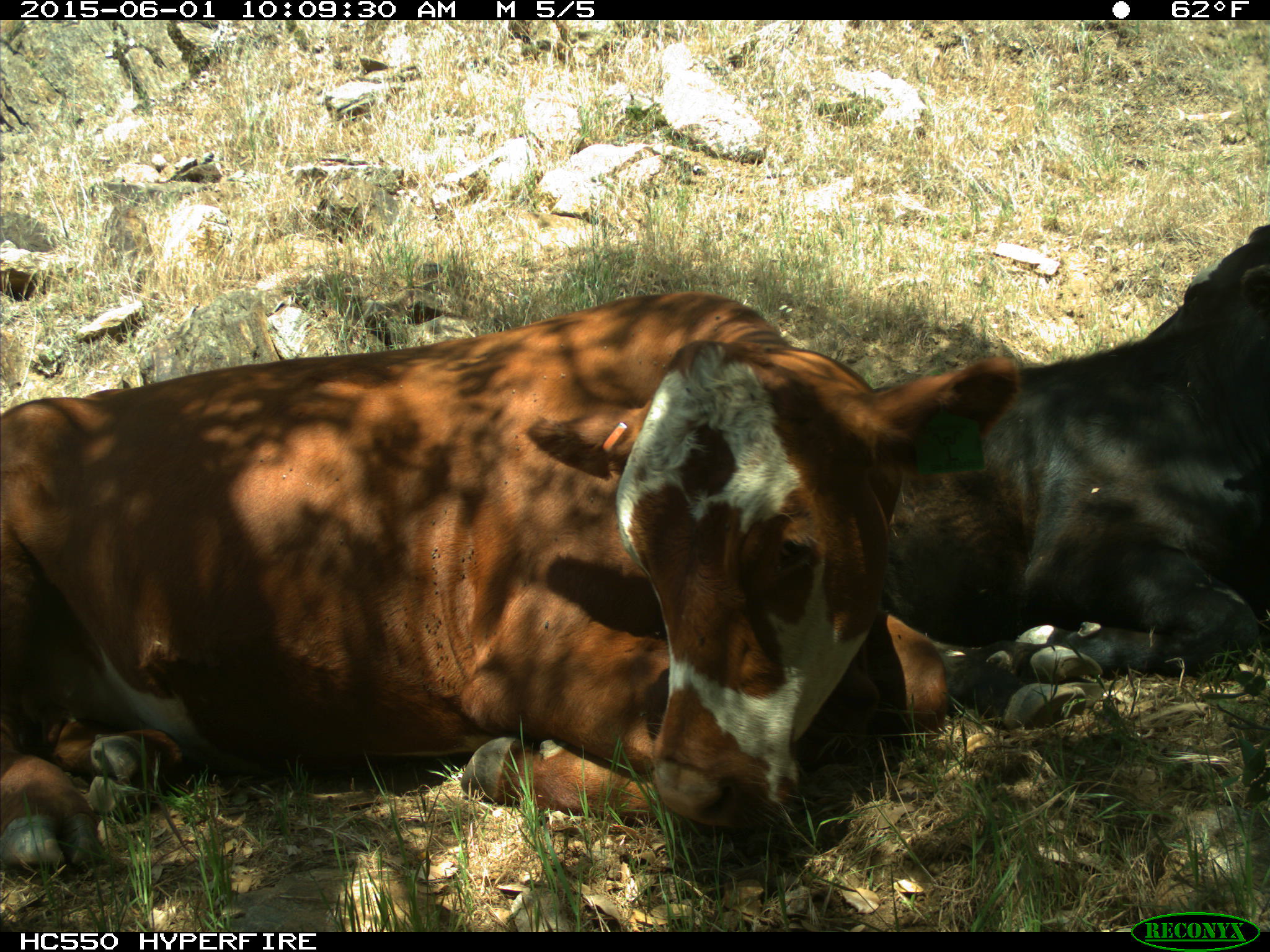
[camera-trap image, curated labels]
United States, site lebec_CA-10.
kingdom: Animalia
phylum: Chordata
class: Mammalia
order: Artiodactyla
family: Bovidae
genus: Bos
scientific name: Bos taurus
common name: domestic cow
Bos taurus (domestic cow).